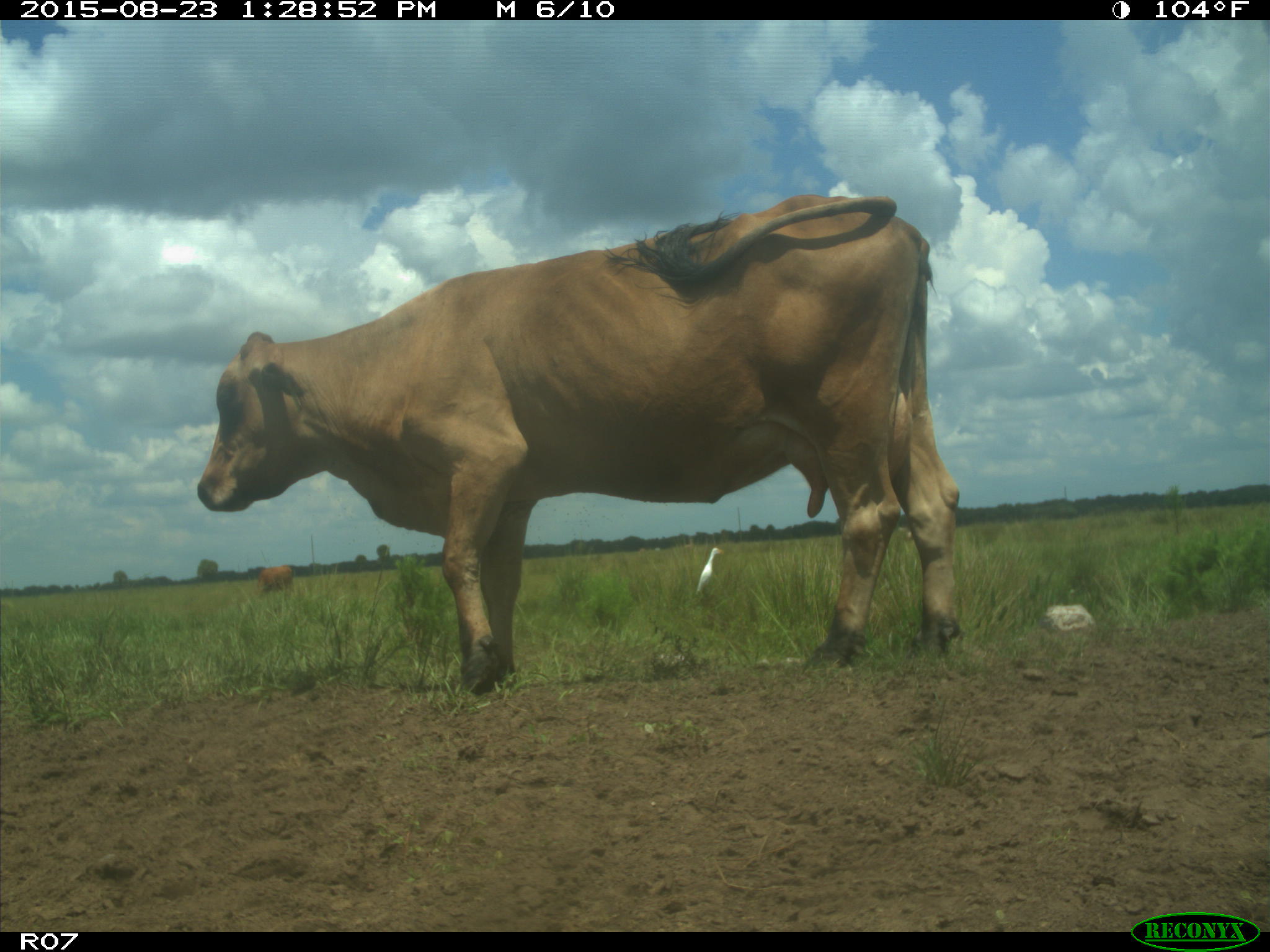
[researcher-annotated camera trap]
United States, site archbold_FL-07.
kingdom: Animalia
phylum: Chordata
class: Mammalia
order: Artiodactyla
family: Bovidae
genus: Bos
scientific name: Bos taurus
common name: domestic cow